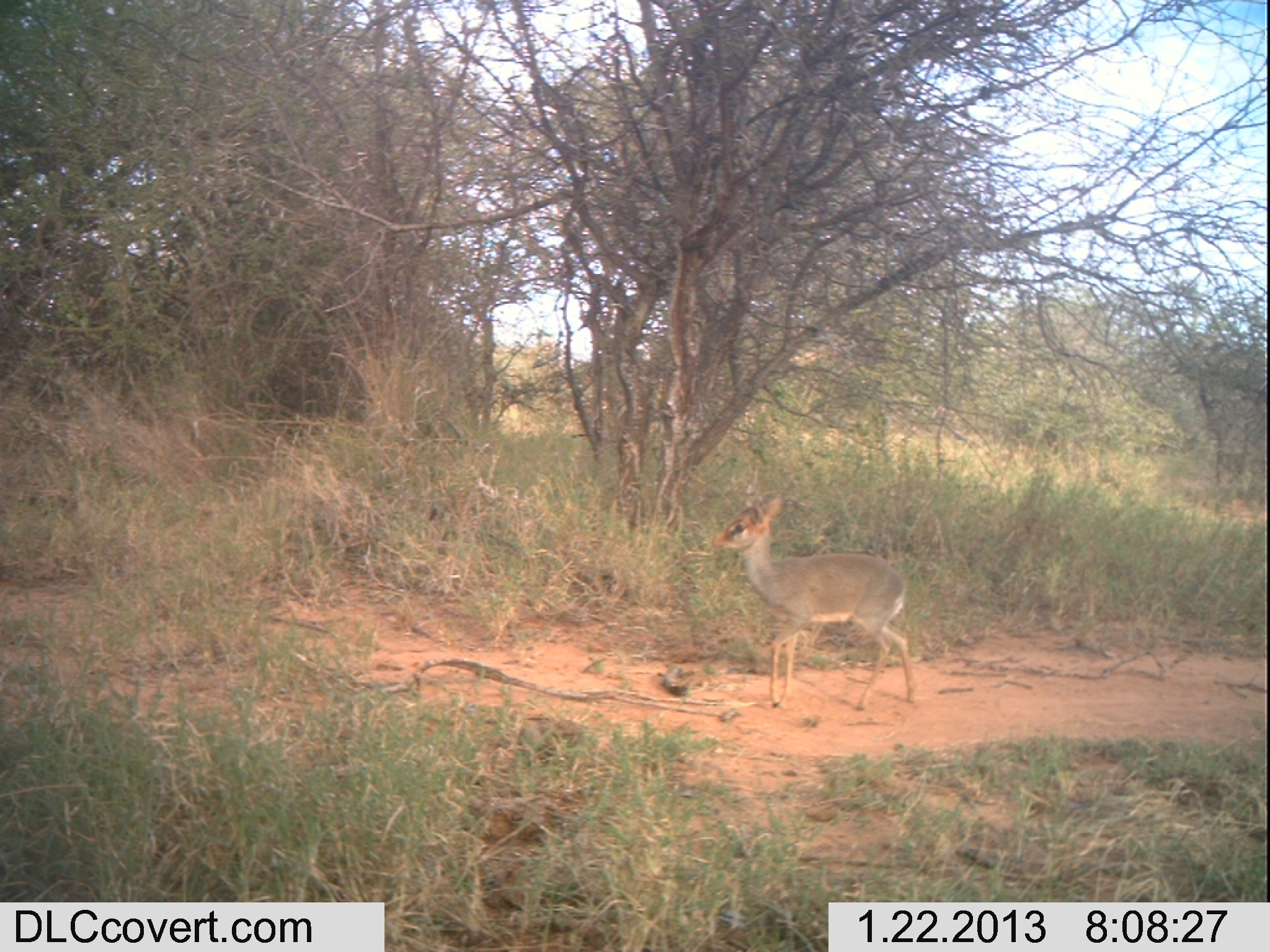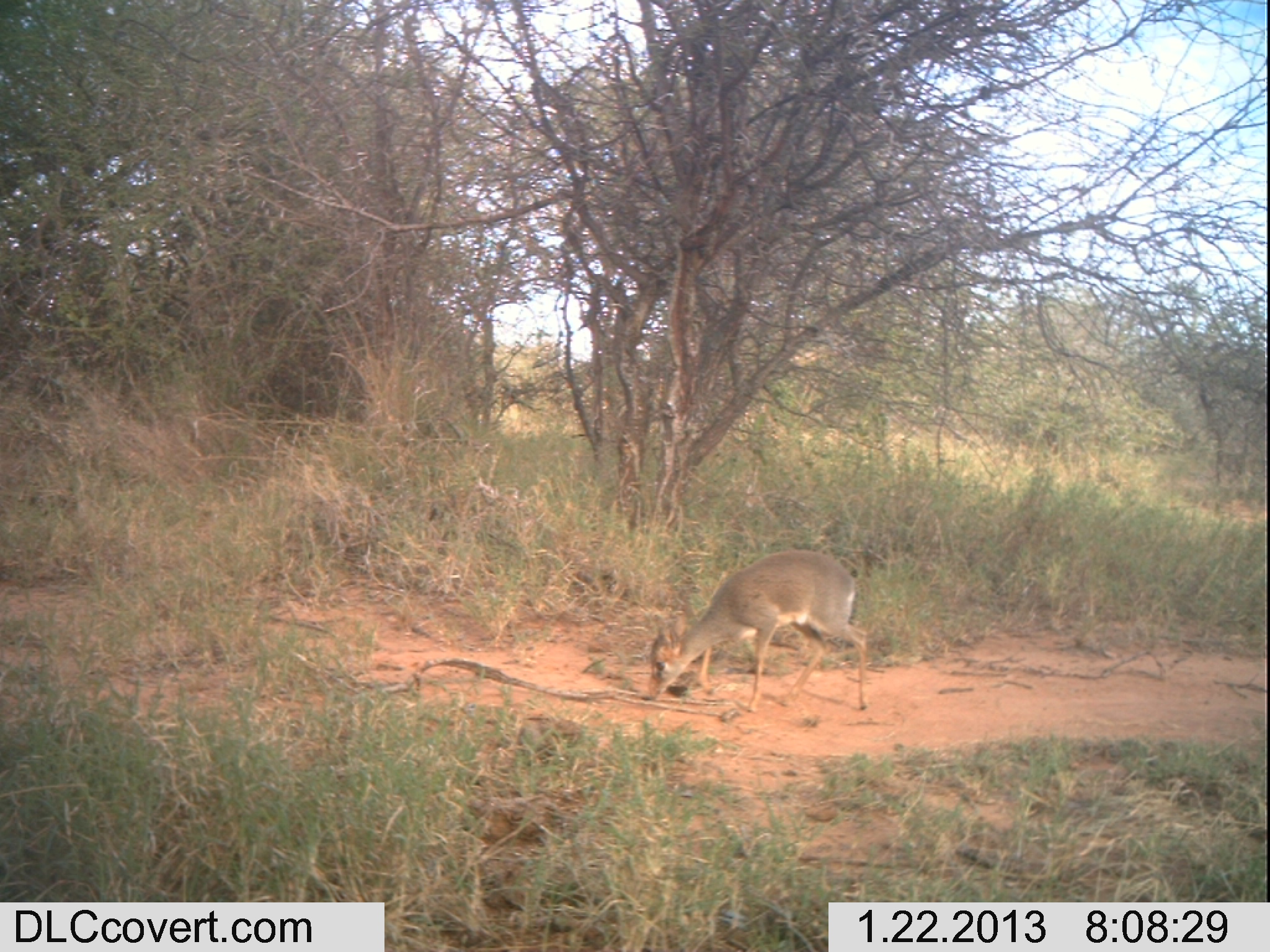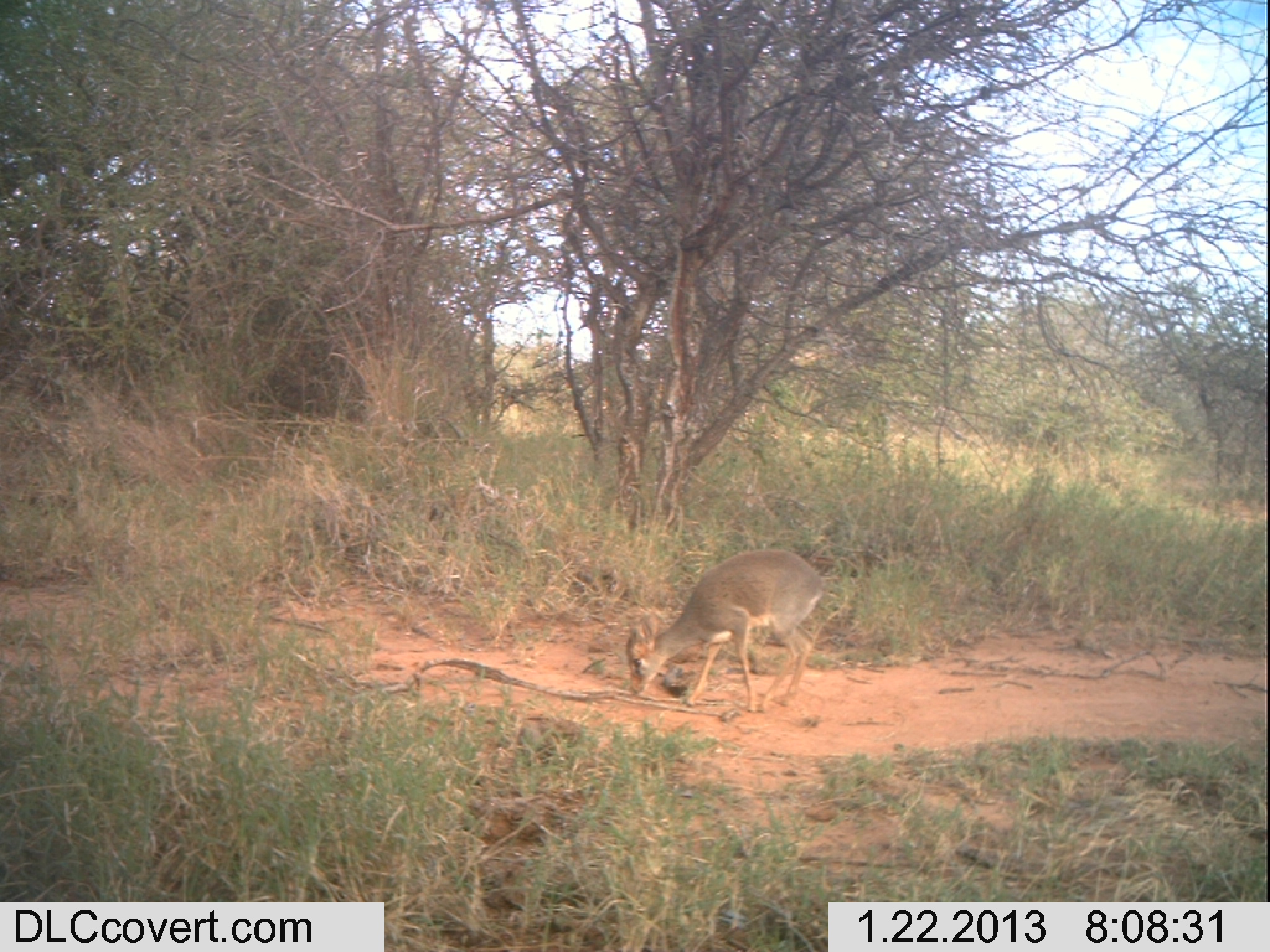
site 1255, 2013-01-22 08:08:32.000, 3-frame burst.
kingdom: Animalia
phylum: Chordata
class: Mammalia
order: Artiodactyla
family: Bovidae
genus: Madoqua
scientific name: Madoqua guentheri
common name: günther's dik-dik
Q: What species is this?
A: Madoqua guentheri (günther's dik-dik).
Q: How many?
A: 1.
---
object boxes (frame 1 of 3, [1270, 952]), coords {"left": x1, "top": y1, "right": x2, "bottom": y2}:
madoqua guentheri: {"left": 706, "top": 490, "right": 918, "bottom": 711}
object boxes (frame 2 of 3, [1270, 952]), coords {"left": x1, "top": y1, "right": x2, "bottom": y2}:
madoqua guentheri: {"left": 646, "top": 547, "right": 867, "bottom": 710}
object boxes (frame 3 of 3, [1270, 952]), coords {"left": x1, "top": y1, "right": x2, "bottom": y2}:
madoqua guentheri: {"left": 624, "top": 547, "right": 825, "bottom": 714}